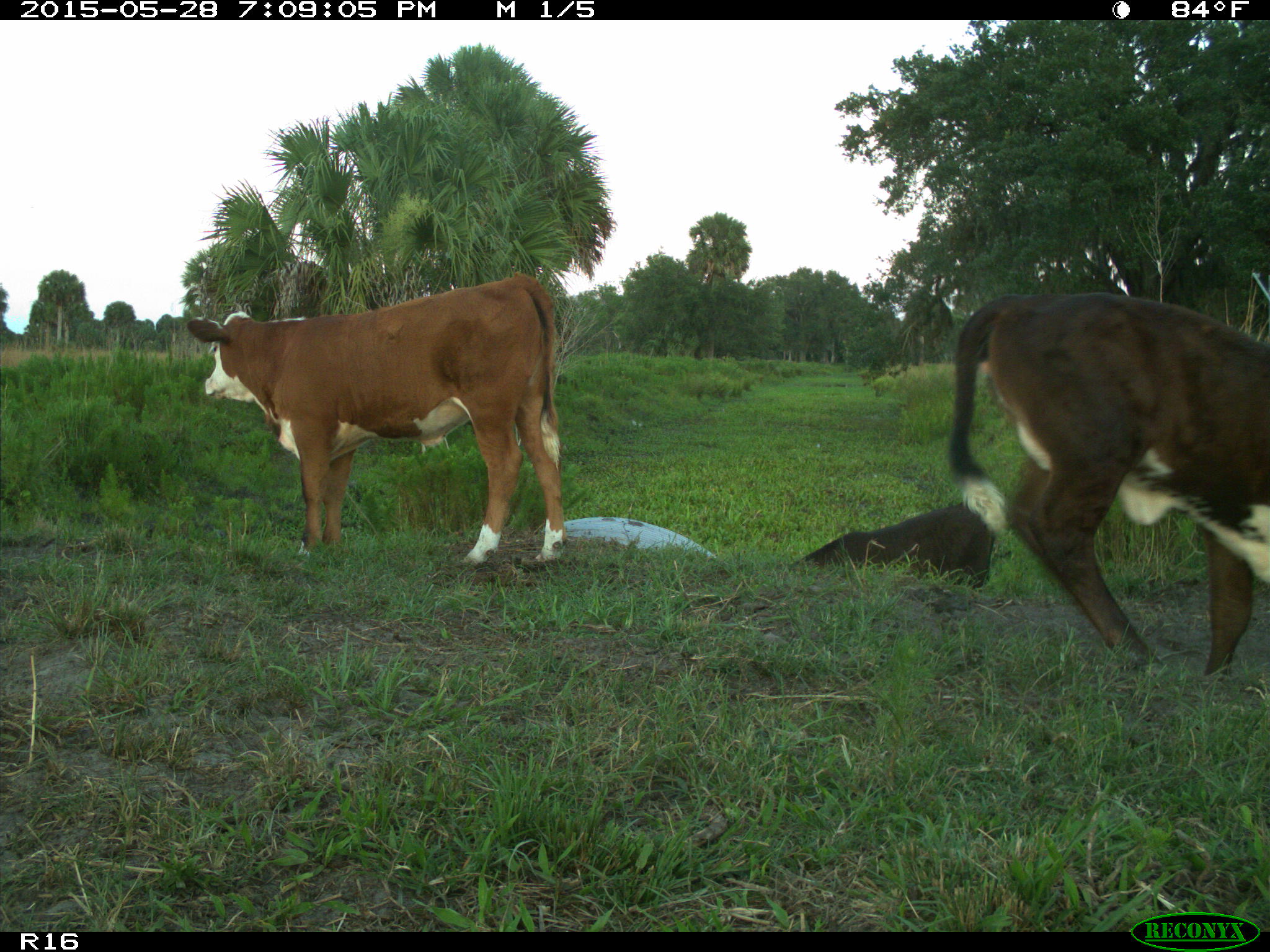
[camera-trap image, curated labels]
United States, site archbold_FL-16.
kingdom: Animalia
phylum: Chordata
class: Mammalia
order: Artiodactyla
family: Bovidae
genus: Bos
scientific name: Bos taurus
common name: domestic cow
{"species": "Bos taurus (domestic cow)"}